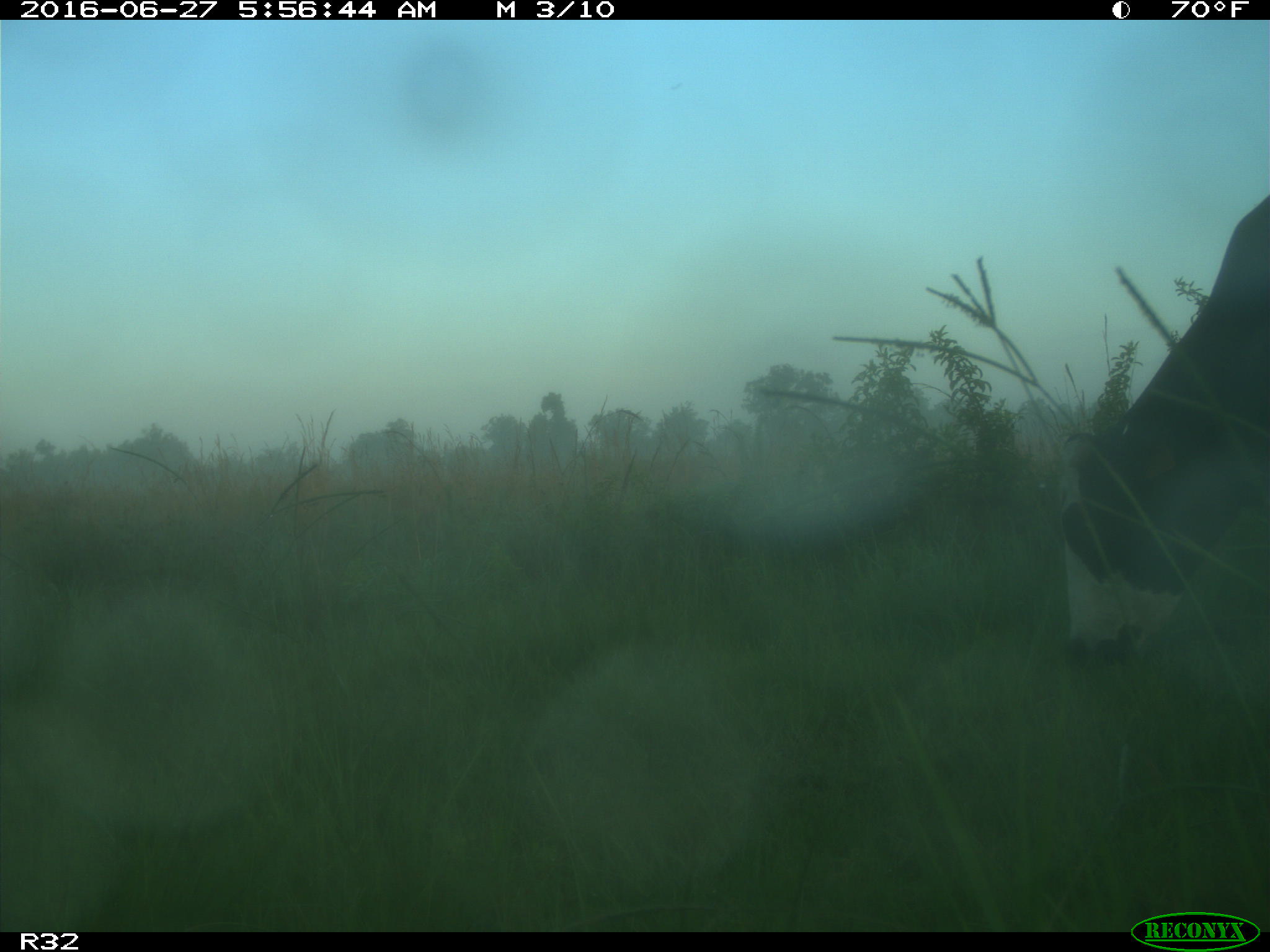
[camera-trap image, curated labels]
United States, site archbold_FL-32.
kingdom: Animalia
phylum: Chordata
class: Mammalia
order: Artiodactyla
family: Bovidae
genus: Bos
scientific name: Bos taurus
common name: domestic cow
Bos taurus (domestic cow).